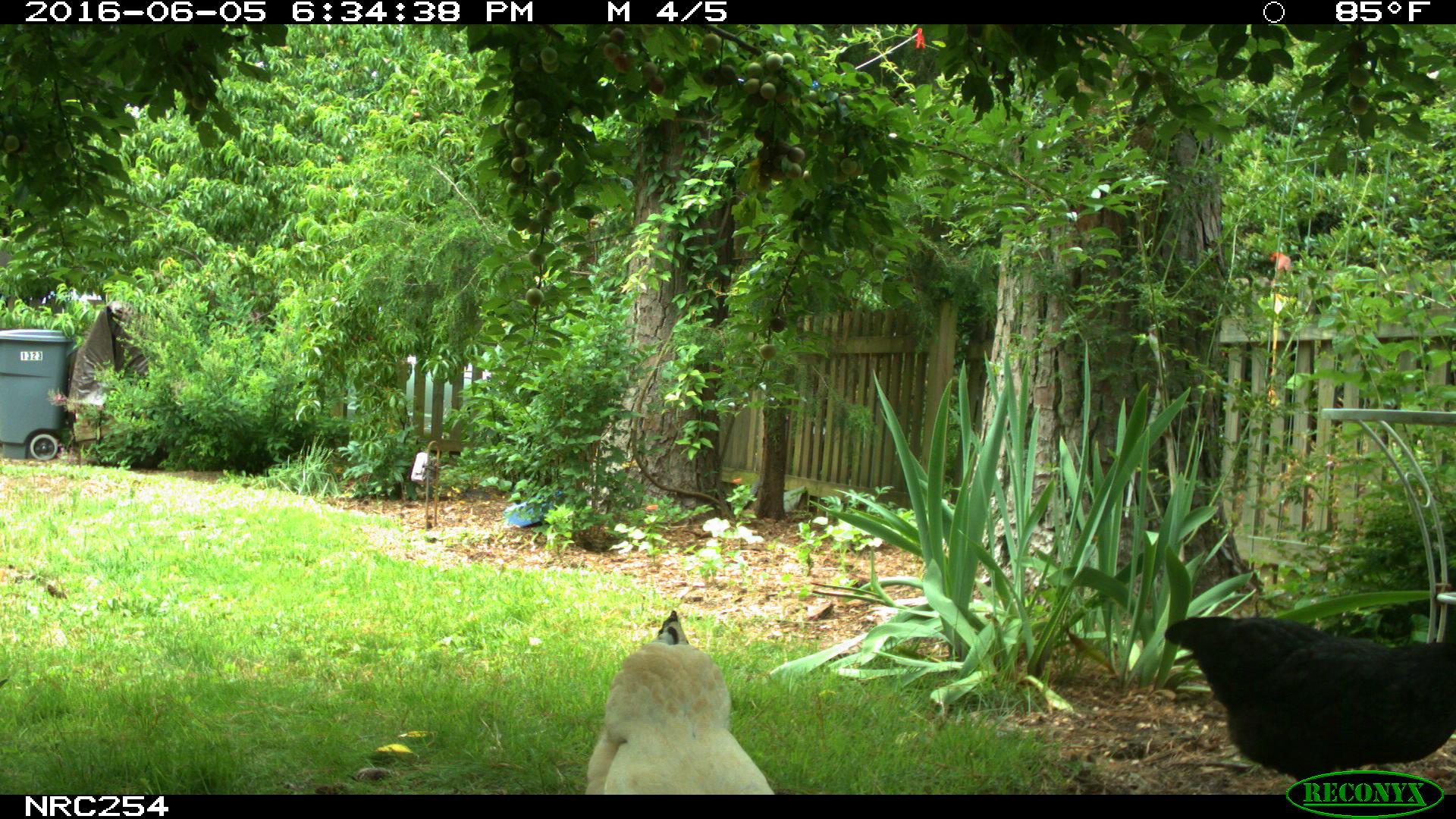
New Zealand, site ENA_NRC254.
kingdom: Animalia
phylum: Chordata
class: Aves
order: Galliformes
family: Phasianidae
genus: Gallus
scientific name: Gallus gallus domesticus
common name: chicken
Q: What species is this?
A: Chicken (Gallus gallus domesticus).